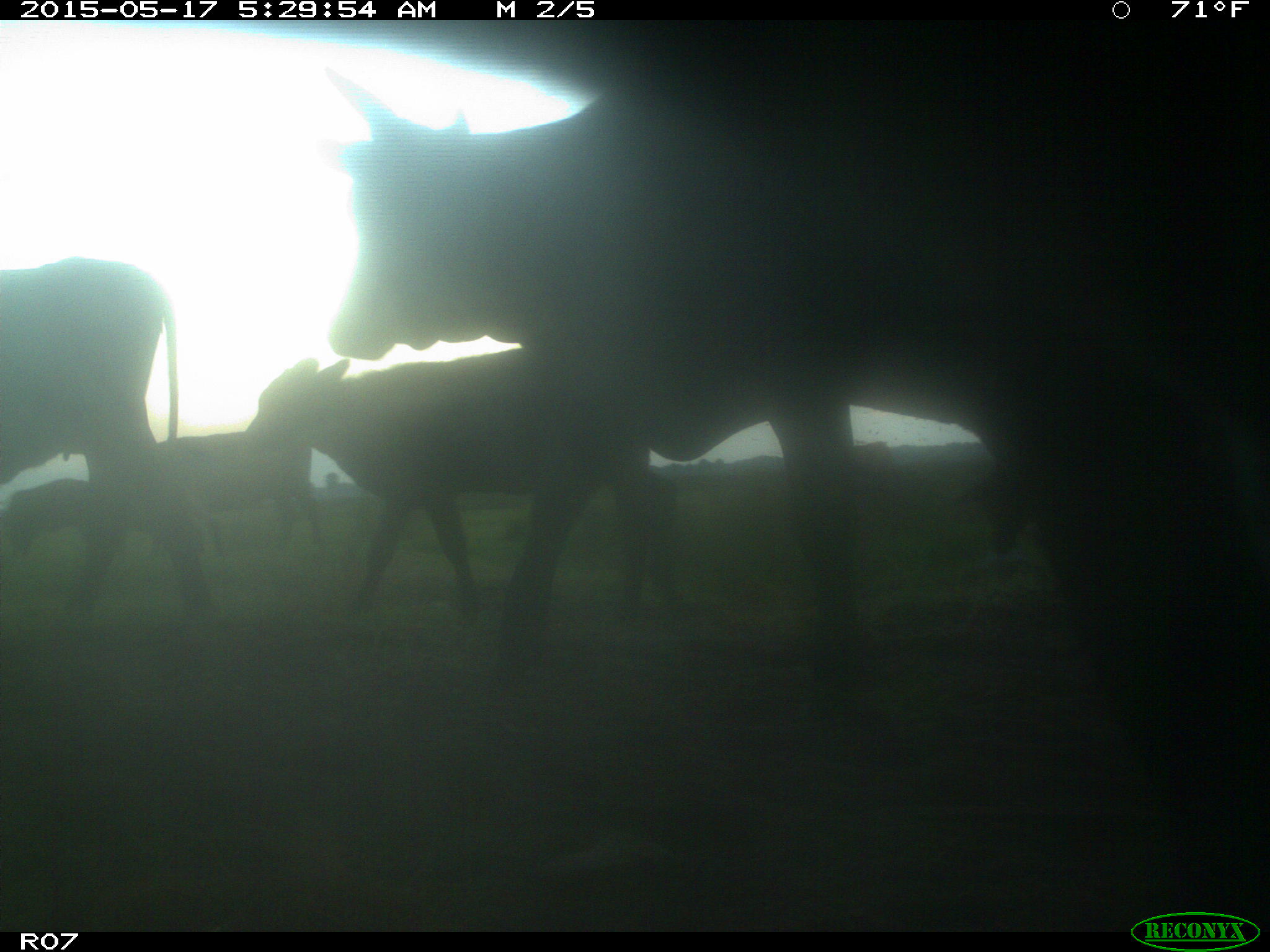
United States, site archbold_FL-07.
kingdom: Animalia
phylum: Chordata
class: Mammalia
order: Artiodactyla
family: Bovidae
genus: Bos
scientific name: Bos taurus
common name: domestic cow